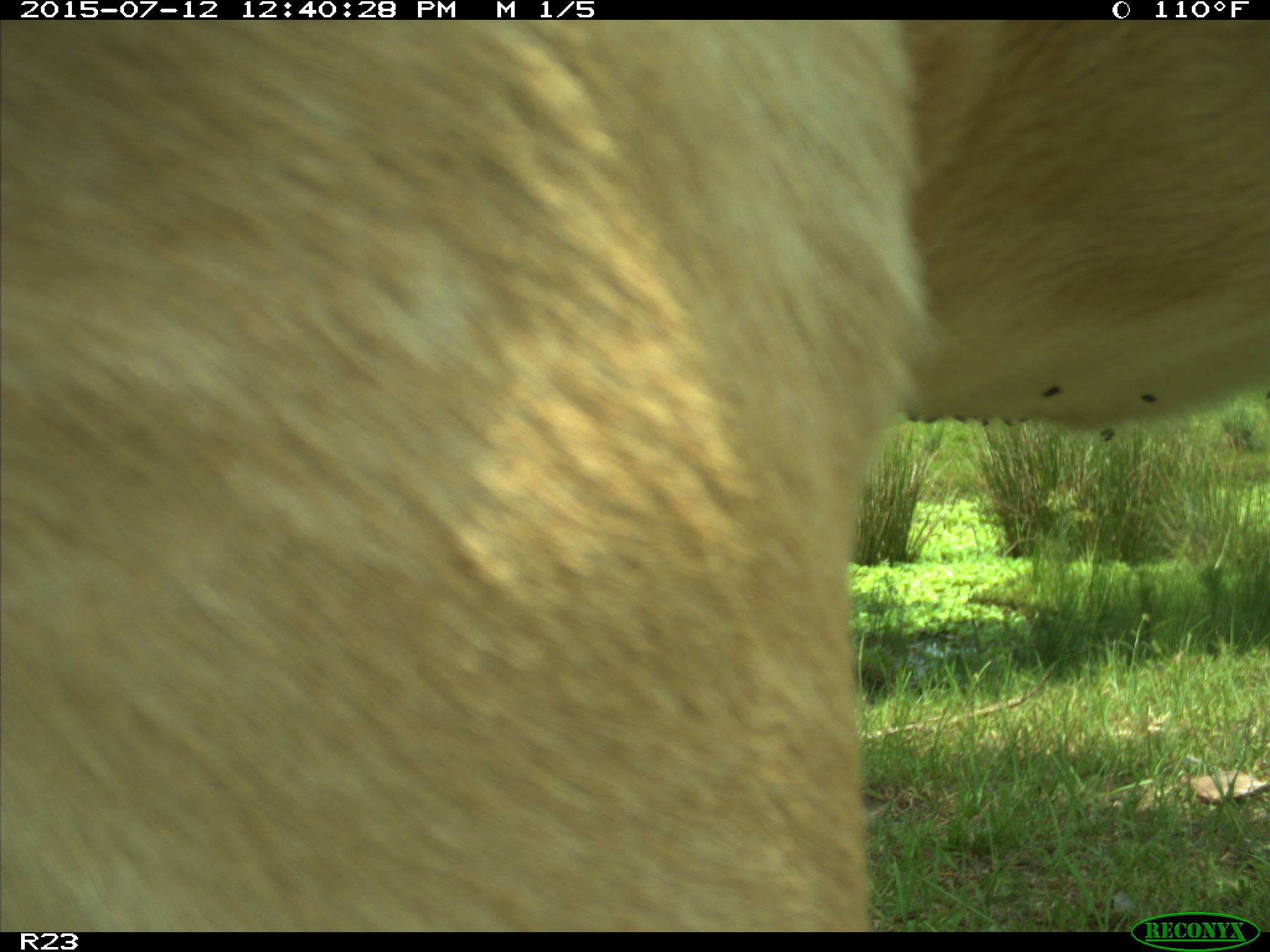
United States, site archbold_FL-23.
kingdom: Animalia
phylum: Chordata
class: Mammalia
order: Artiodactyla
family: Bovidae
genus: Bos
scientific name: Bos taurus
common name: domestic cow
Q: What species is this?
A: Bos taurus (domestic cow).